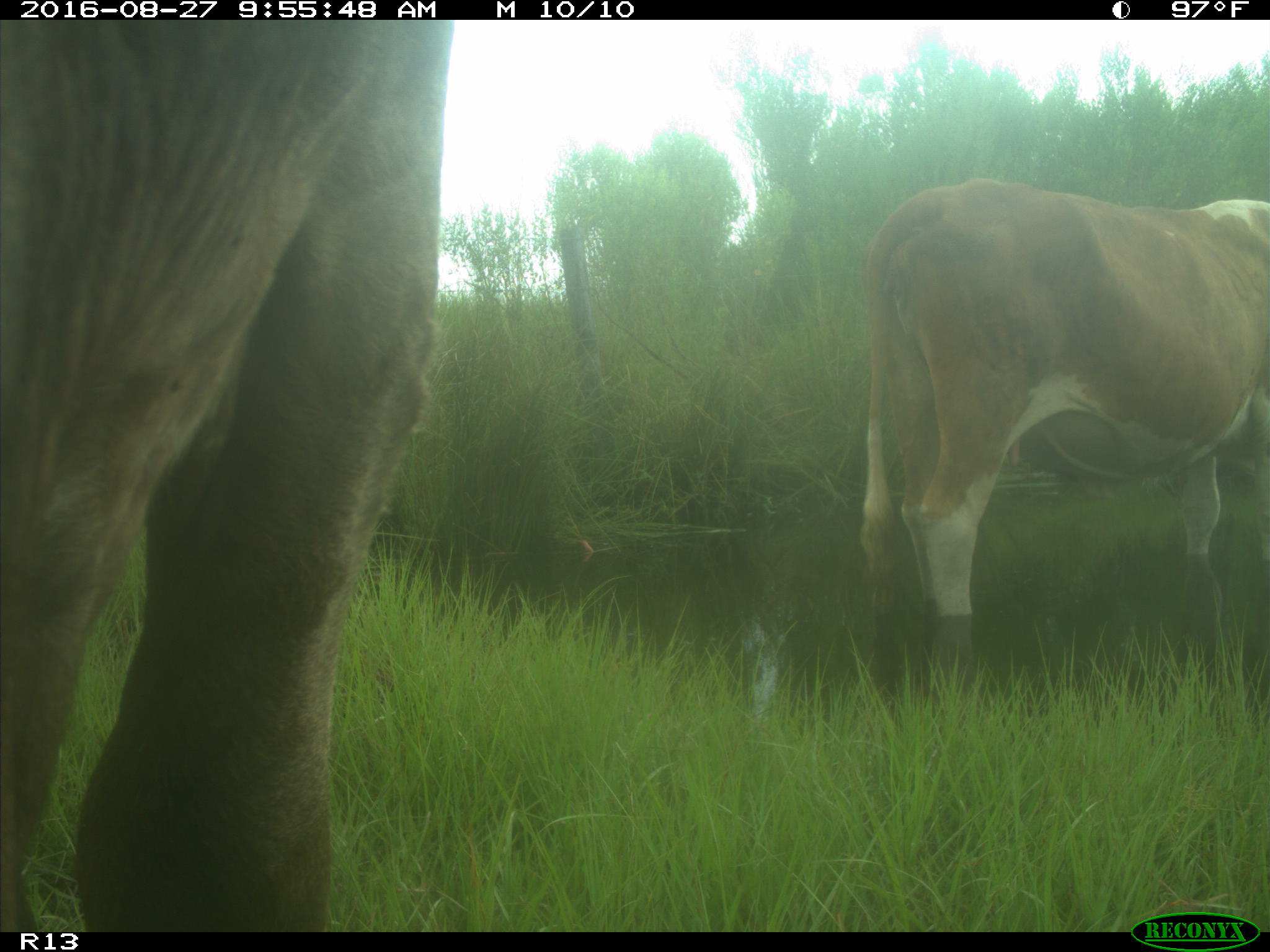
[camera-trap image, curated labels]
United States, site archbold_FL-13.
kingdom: Animalia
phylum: Chordata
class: Mammalia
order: Artiodactyla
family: Bovidae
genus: Bos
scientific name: Bos taurus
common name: domestic cow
Bos taurus (domestic cow).